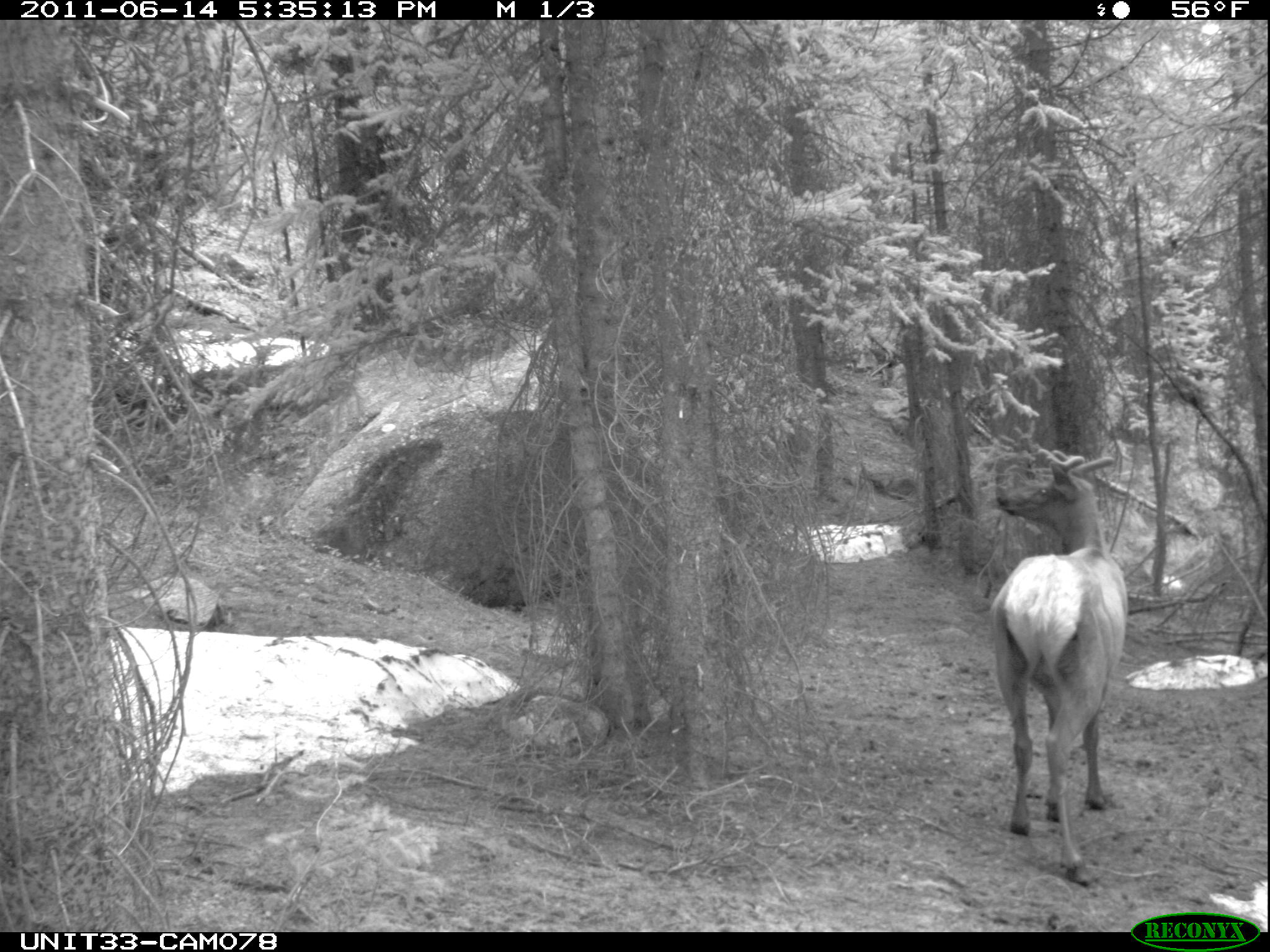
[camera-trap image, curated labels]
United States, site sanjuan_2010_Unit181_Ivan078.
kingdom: Animalia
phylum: Chordata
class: Mammalia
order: Artiodactyla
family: Cervidae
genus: Cervus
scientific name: Cervus elaphus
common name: red deer